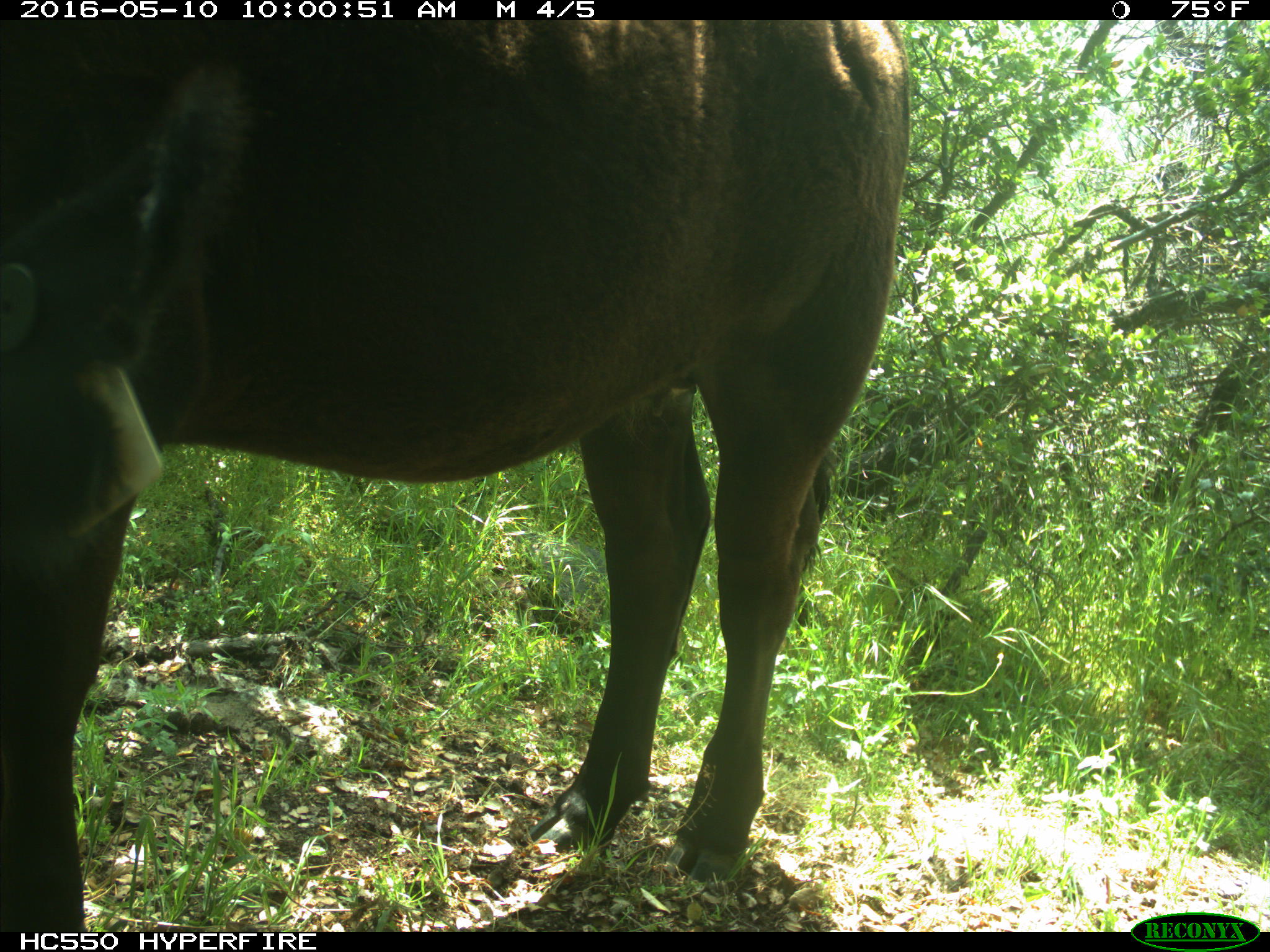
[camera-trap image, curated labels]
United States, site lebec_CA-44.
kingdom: Animalia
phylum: Chordata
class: Mammalia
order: Artiodactyla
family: Bovidae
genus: Bos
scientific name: Bos taurus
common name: domestic cow